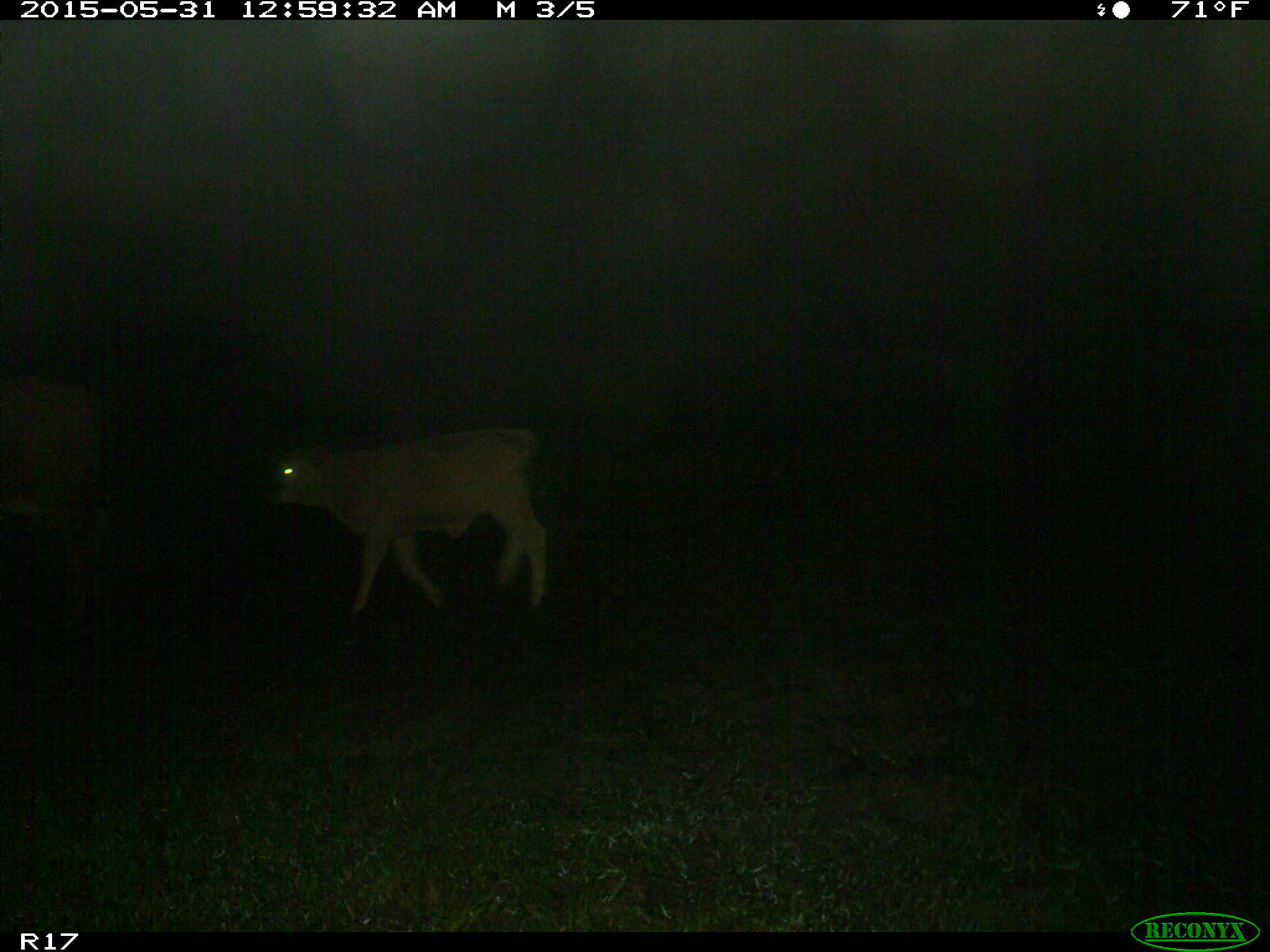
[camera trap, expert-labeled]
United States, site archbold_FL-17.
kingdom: Animalia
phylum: Chordata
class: Mammalia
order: Artiodactyla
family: Bovidae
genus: Bos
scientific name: Bos taurus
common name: domestic cow